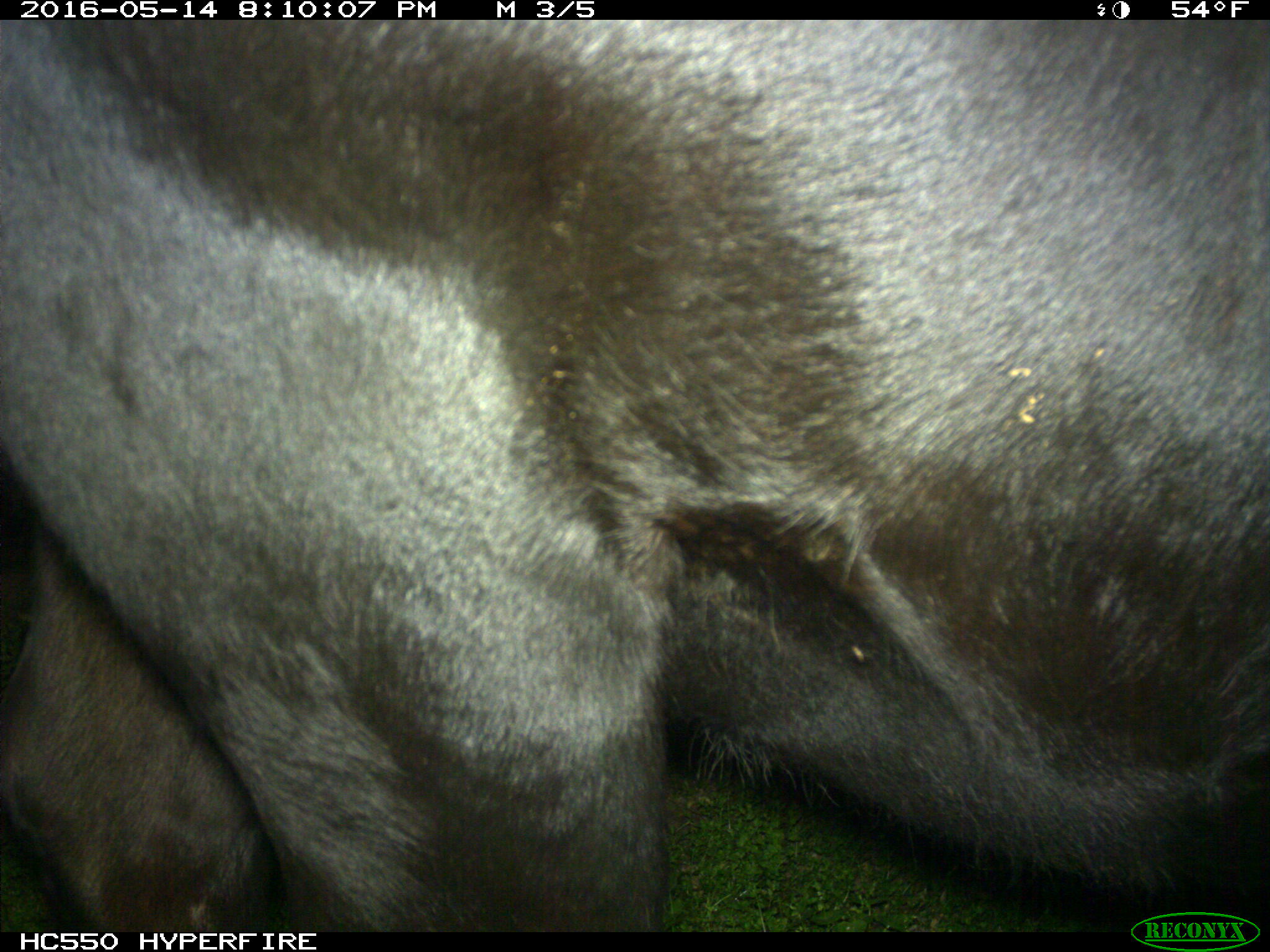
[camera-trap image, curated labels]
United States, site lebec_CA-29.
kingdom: Animalia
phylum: Chordata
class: Mammalia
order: Artiodactyla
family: Bovidae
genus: Bos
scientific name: Bos taurus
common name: domestic cow